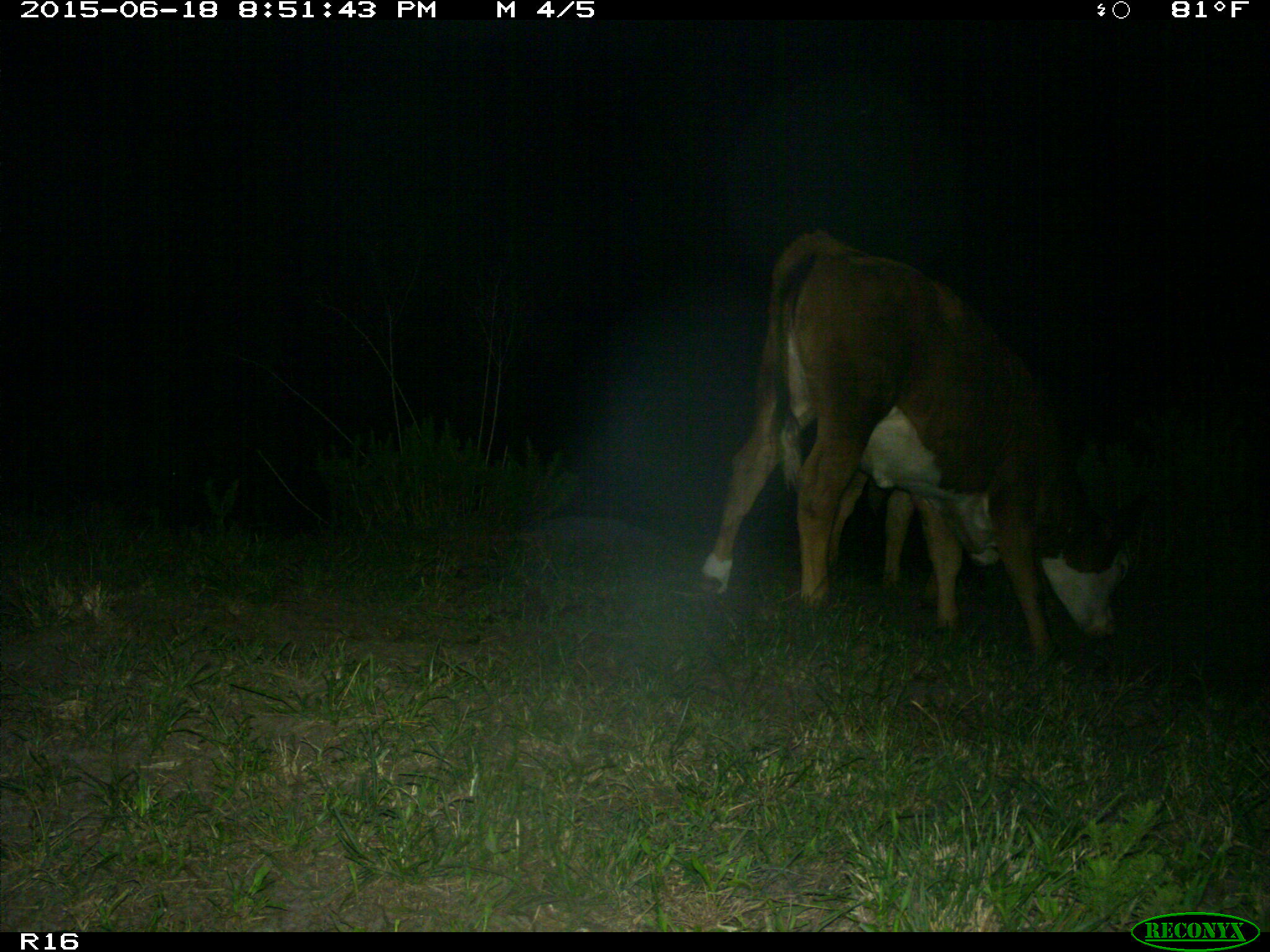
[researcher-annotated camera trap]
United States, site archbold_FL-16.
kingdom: Animalia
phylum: Chordata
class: Mammalia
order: Artiodactyla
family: Bovidae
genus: Bos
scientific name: Bos taurus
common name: domestic cow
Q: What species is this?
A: Bos taurus (domestic cow).